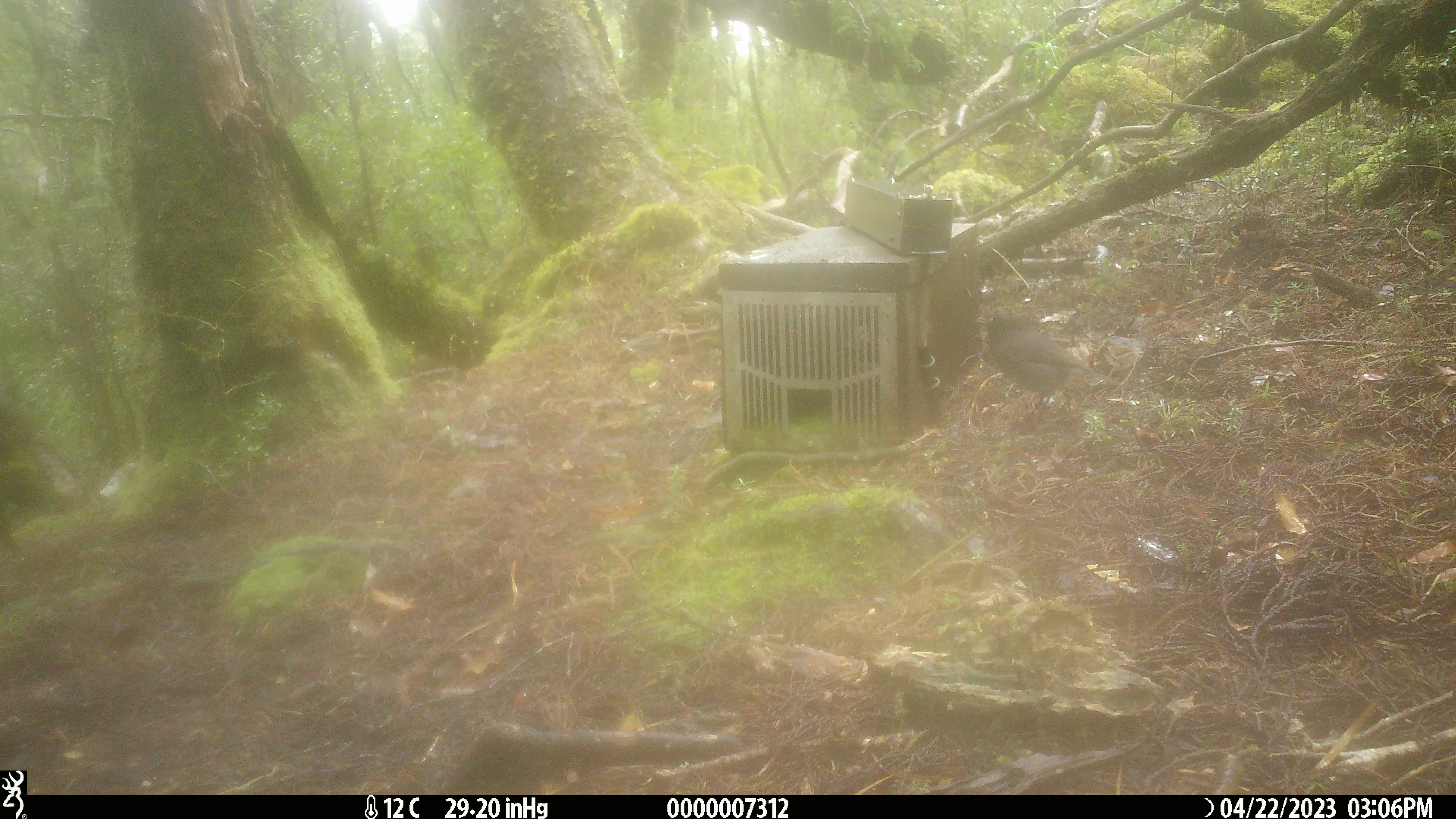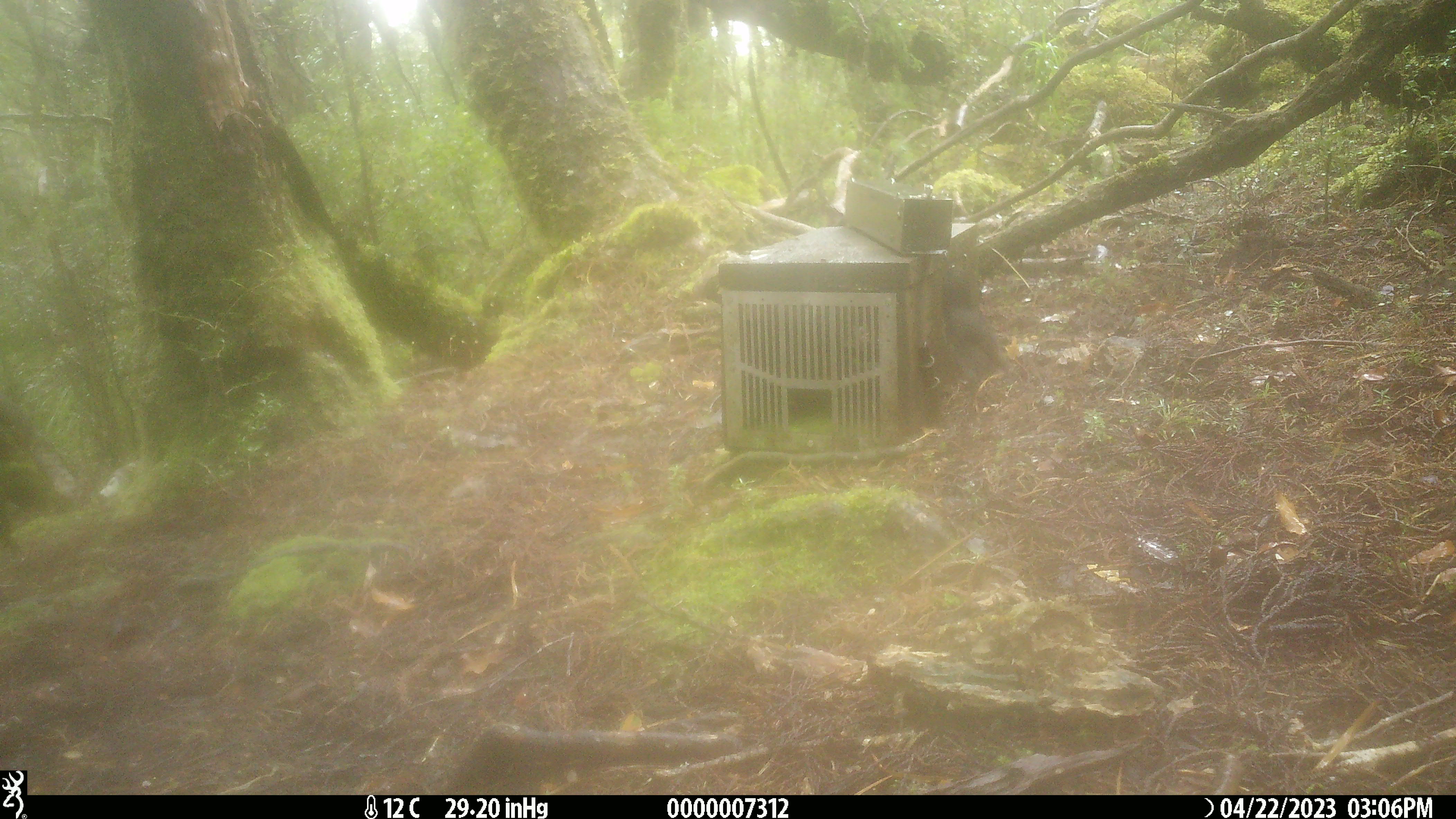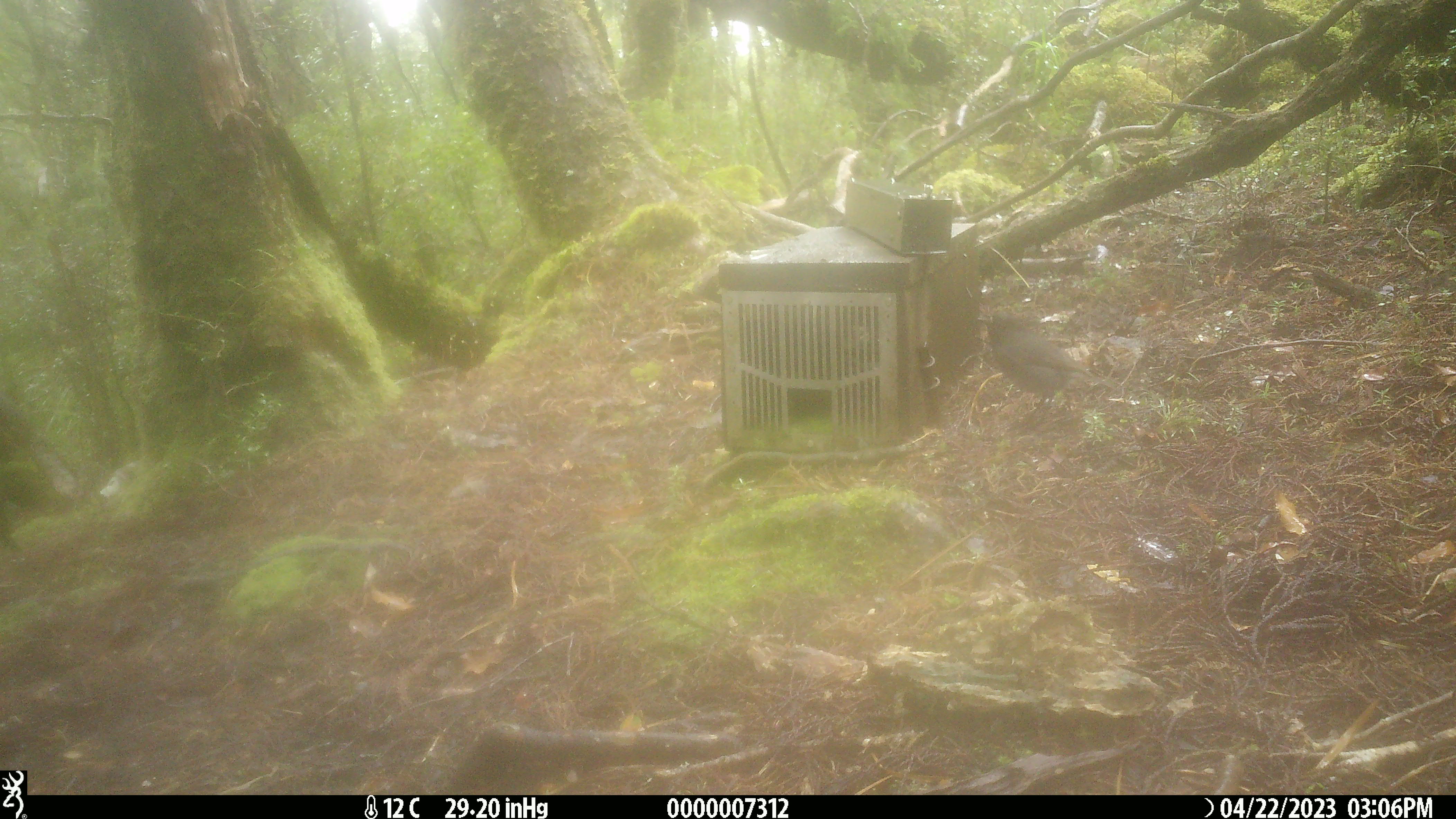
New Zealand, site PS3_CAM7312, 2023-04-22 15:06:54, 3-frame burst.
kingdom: Animalia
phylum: Chordata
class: Aves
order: Passeriformes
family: Petroicidae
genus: Petroica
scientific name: Petroica australis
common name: new zealand robin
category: robin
Robin (new zealand robin) (Petroica australis).